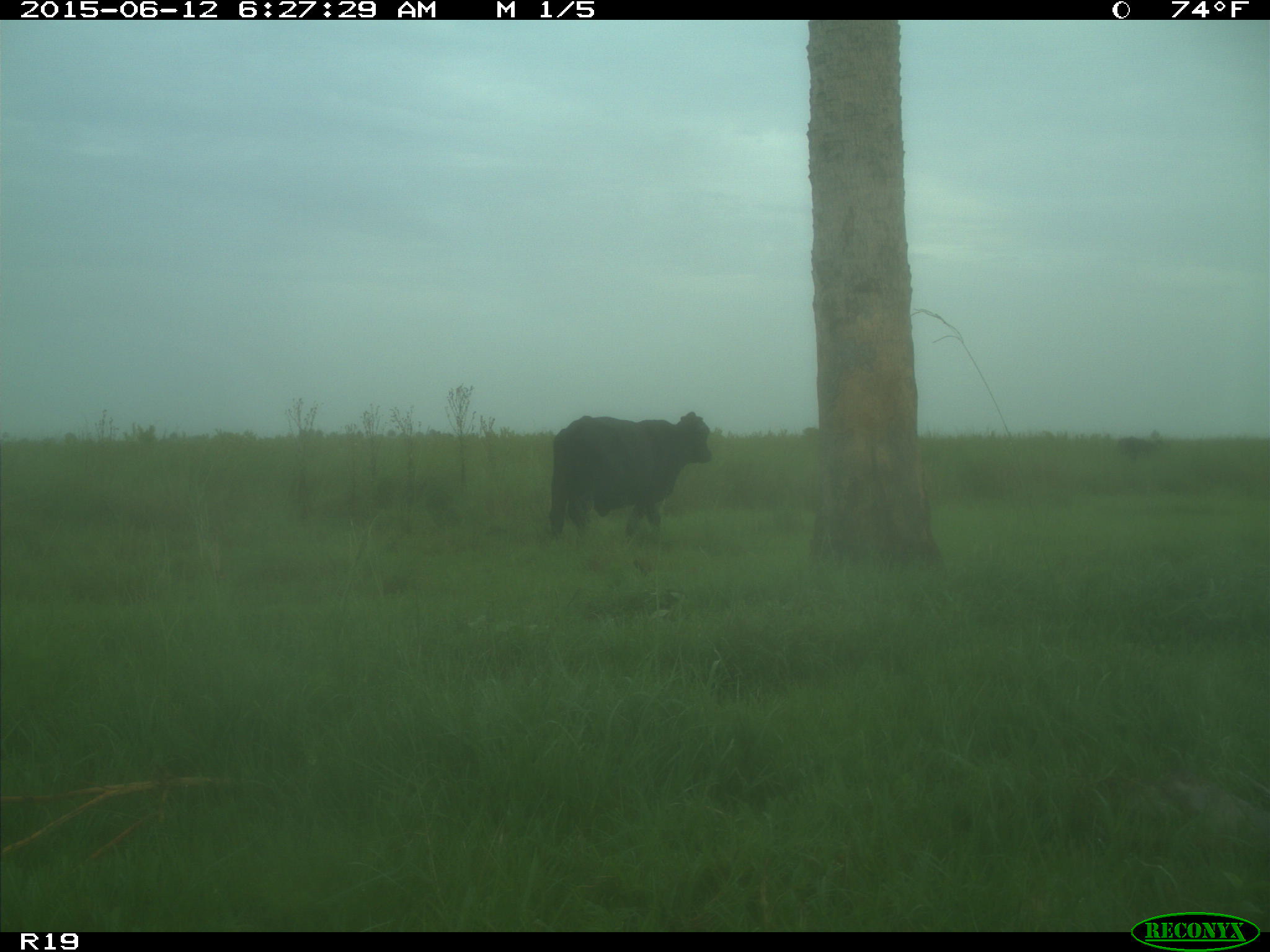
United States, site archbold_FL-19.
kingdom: Animalia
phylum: Chordata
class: Mammalia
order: Artiodactyla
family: Bovidae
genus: Bos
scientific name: Bos taurus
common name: domestic cow